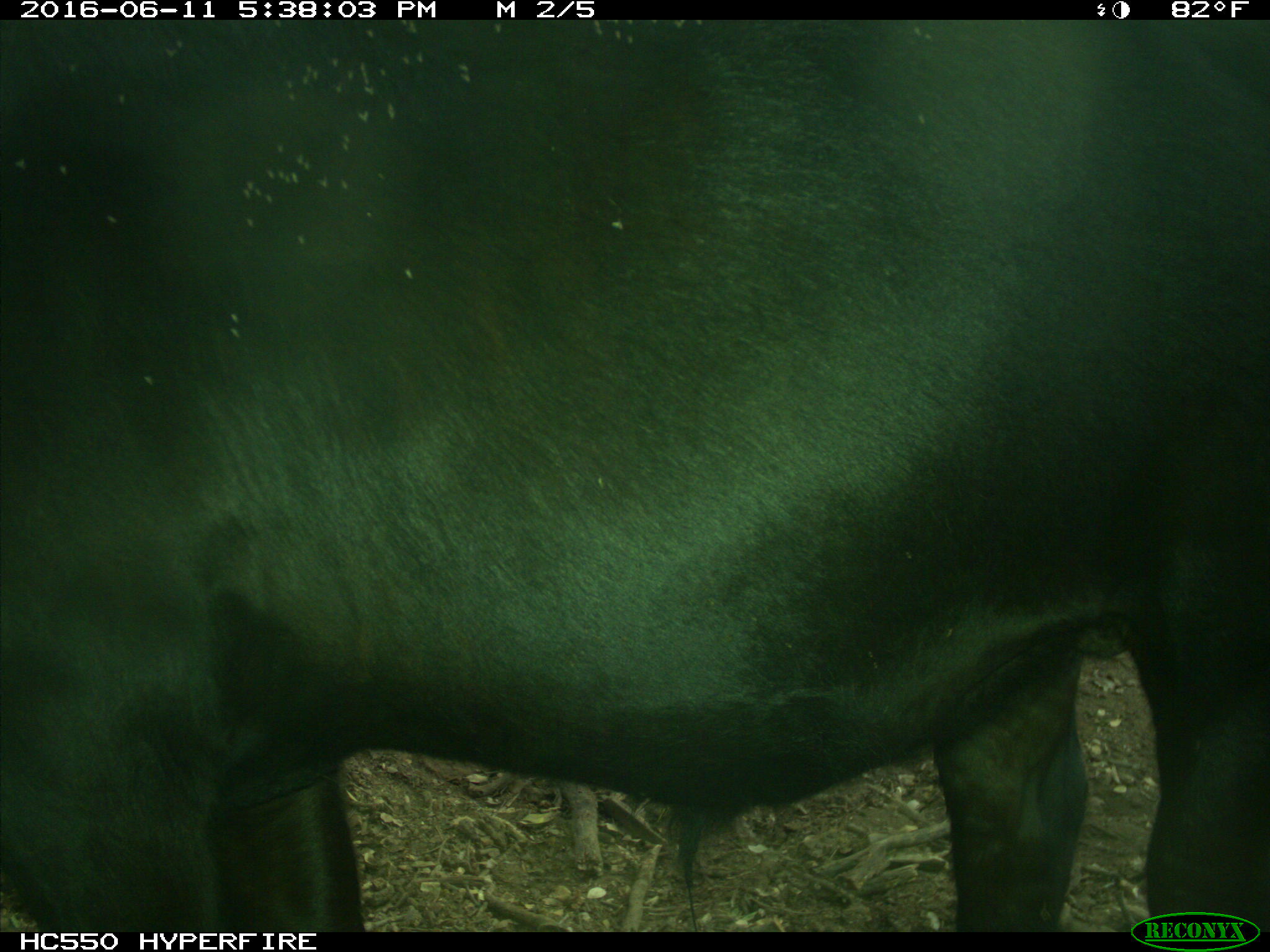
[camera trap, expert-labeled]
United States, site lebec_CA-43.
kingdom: Animalia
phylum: Chordata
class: Mammalia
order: Artiodactyla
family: Bovidae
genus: Bos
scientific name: Bos taurus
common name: domestic cow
Bos taurus (domestic cow).